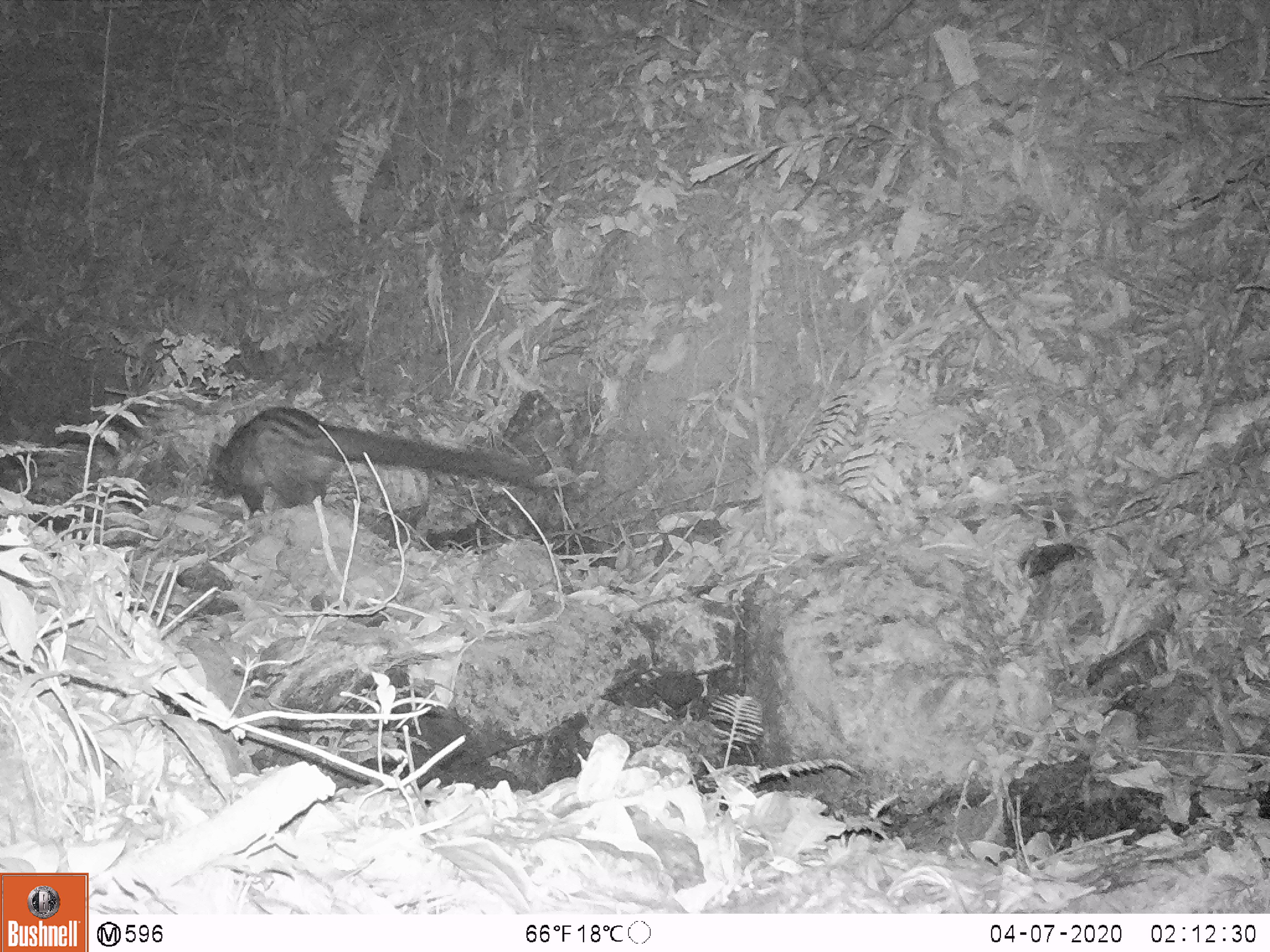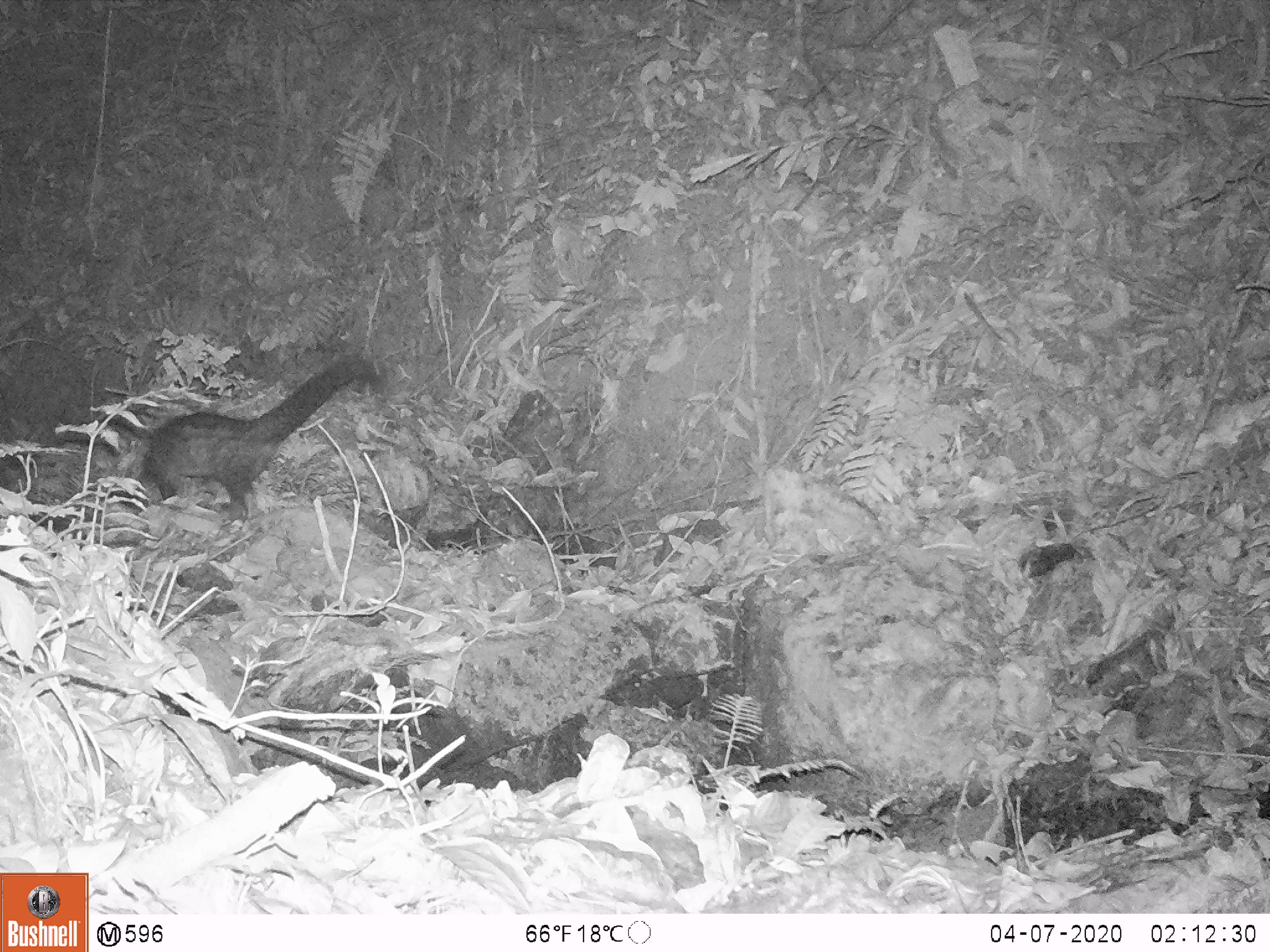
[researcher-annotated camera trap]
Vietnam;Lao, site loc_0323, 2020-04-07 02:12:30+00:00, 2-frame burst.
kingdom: Animalia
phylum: Chordata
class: Mammalia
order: Carnivora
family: Viverridae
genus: Paradoxurus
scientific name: Paradoxurus hermaphroditus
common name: common palm civet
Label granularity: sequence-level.